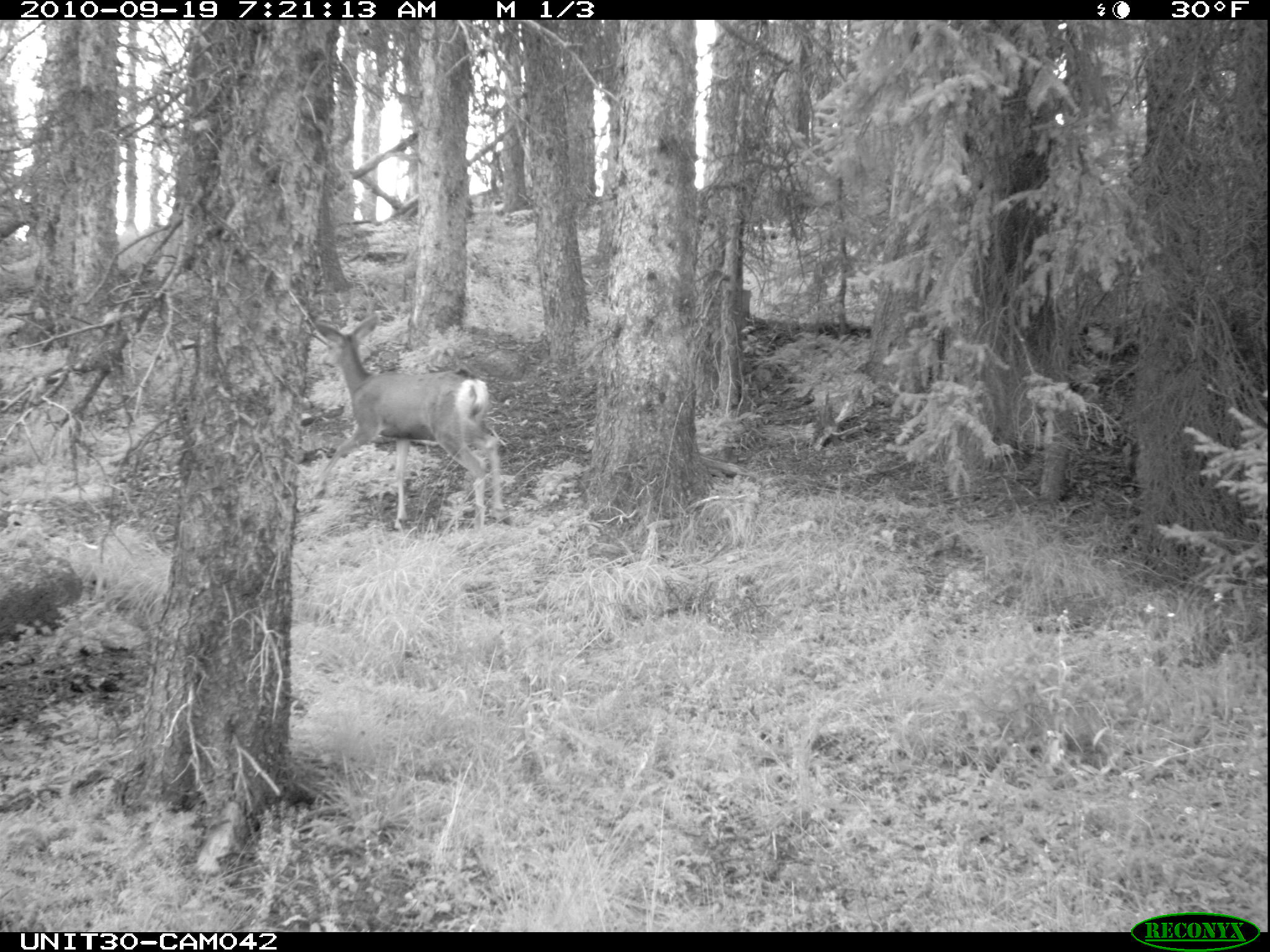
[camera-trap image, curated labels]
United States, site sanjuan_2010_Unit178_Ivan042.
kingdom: Animalia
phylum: Chordata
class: Mammalia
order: Artiodactyla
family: Cervidae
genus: Odocoileus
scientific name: Odocoileus hemionus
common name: mule deer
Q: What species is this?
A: Odocoileus hemionus (mule deer).